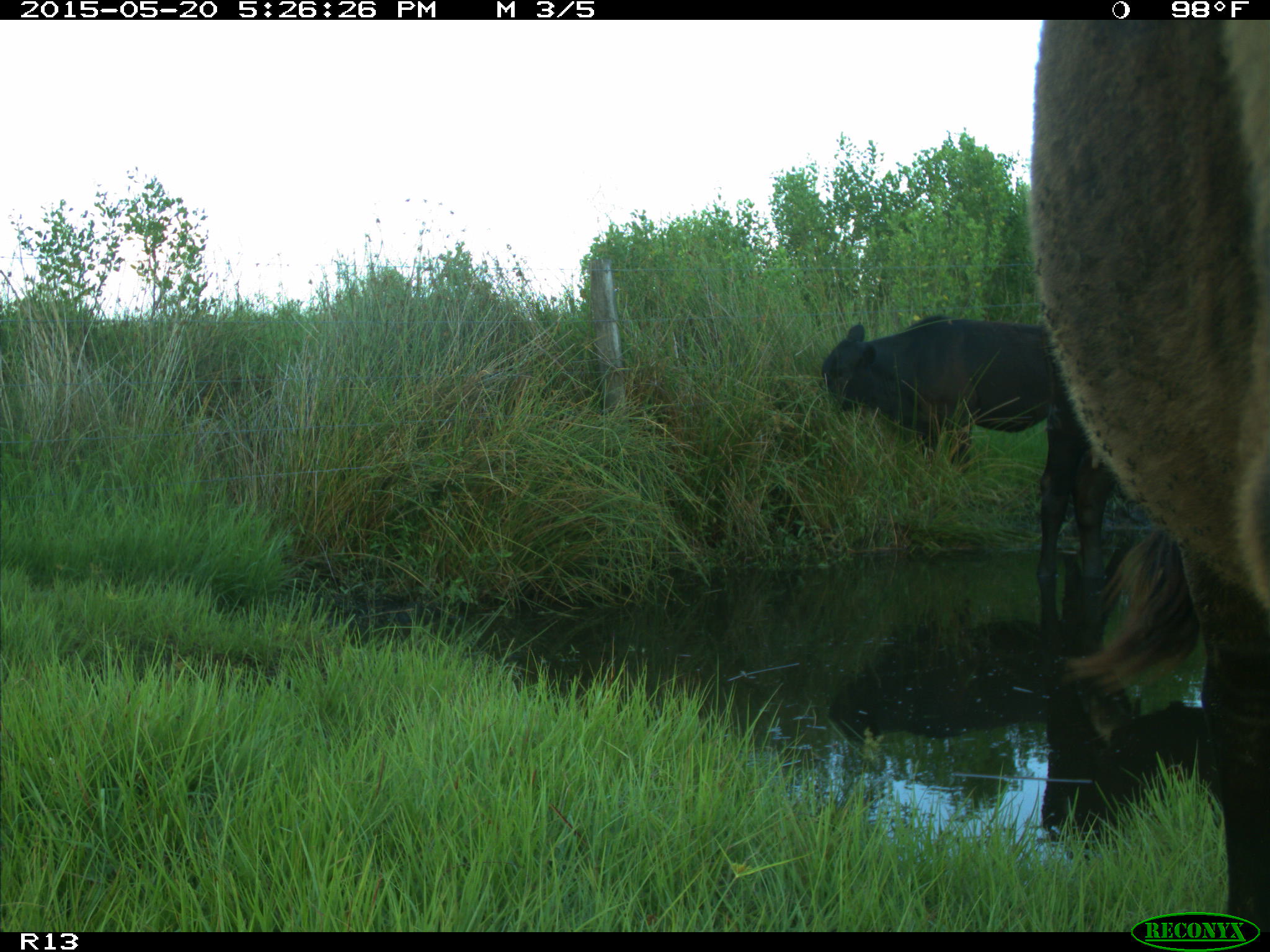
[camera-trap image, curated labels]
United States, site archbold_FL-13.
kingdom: Animalia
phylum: Chordata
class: Mammalia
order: Artiodactyla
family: Bovidae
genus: Bos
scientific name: Bos taurus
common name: domestic cow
Bos taurus (domestic cow).